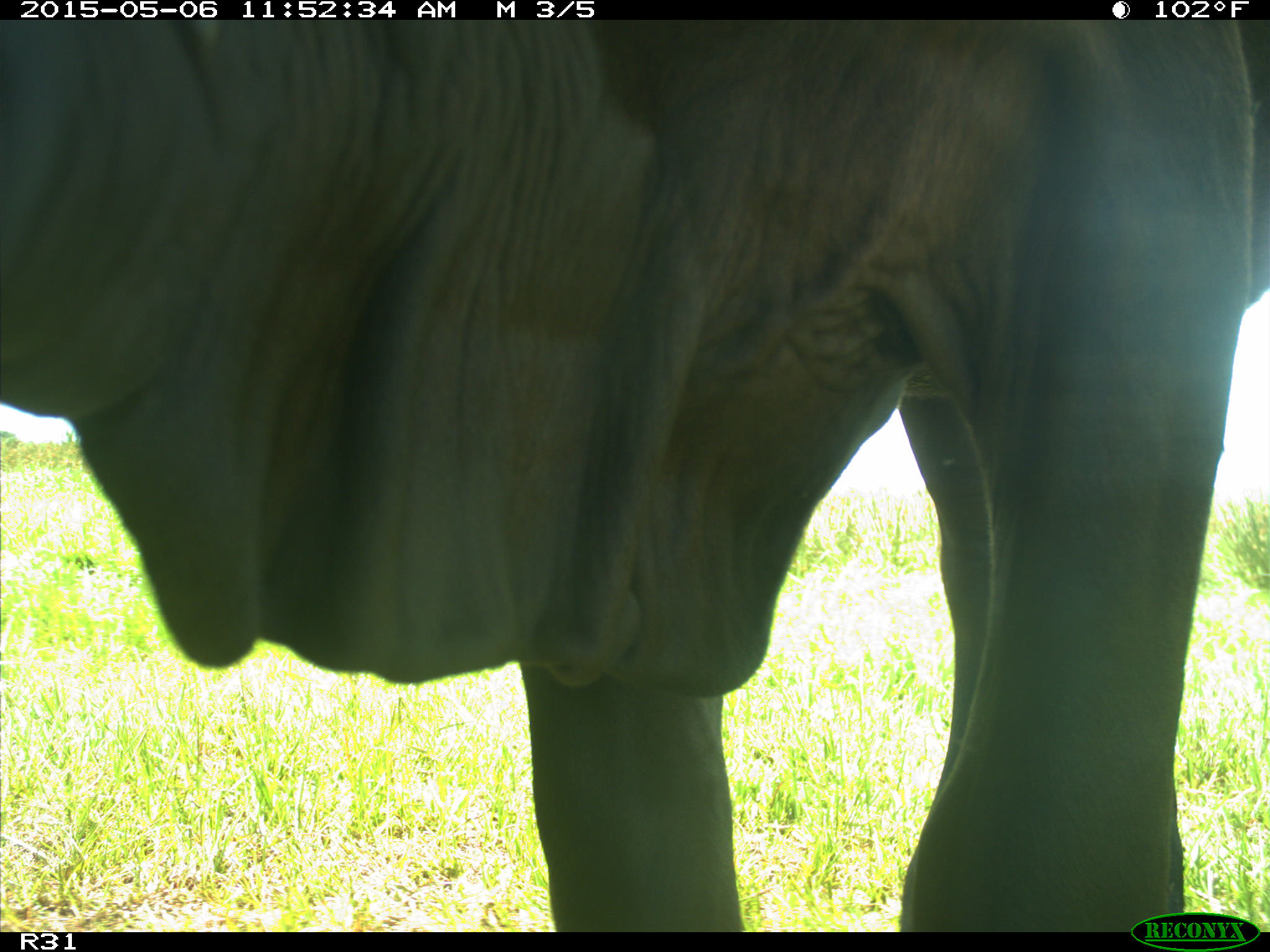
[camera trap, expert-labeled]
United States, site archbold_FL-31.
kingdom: Animalia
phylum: Chordata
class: Mammalia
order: Artiodactyla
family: Bovidae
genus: Bos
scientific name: Bos taurus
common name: domestic cow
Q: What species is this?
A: Bos taurus (domestic cow).